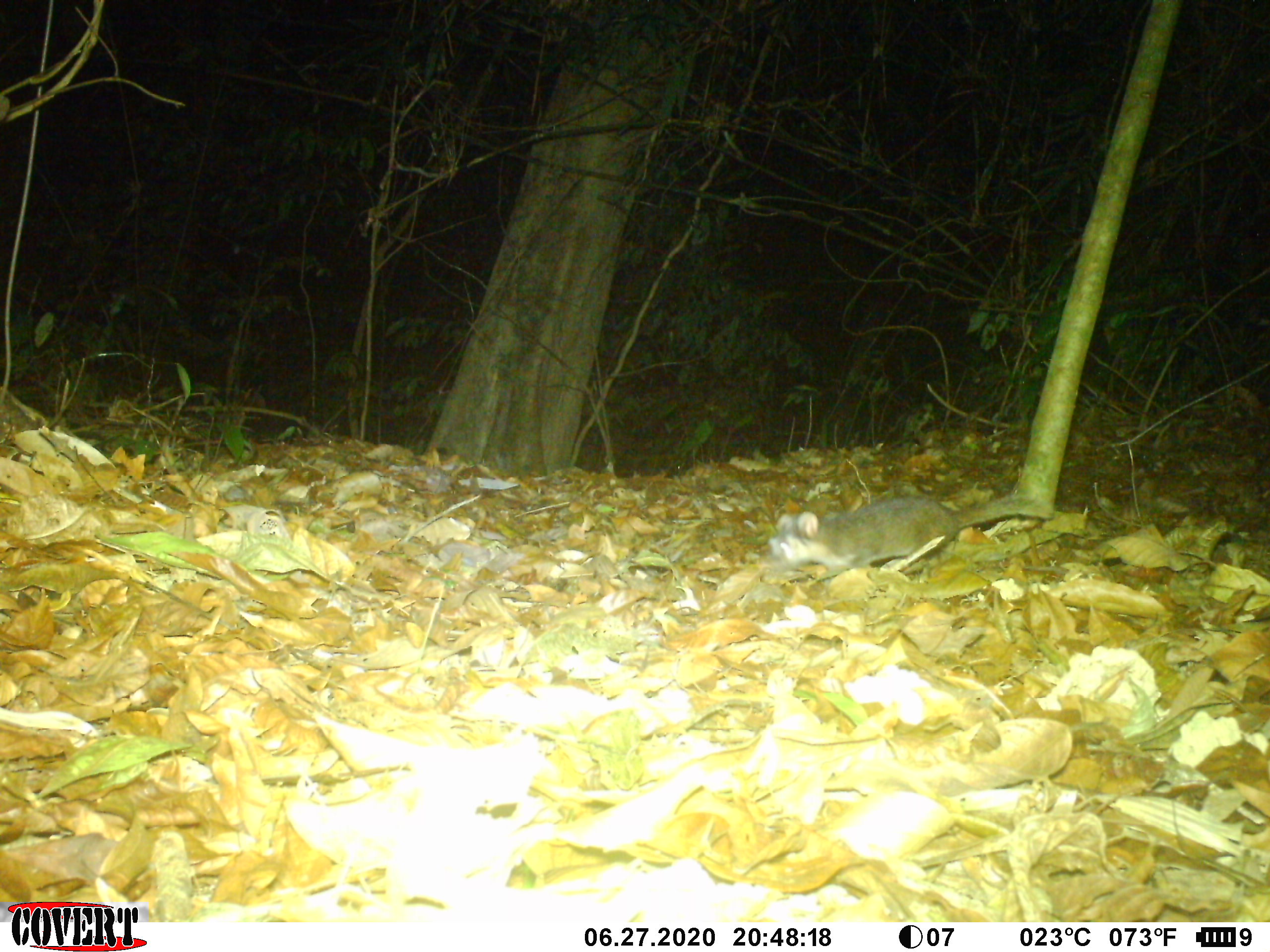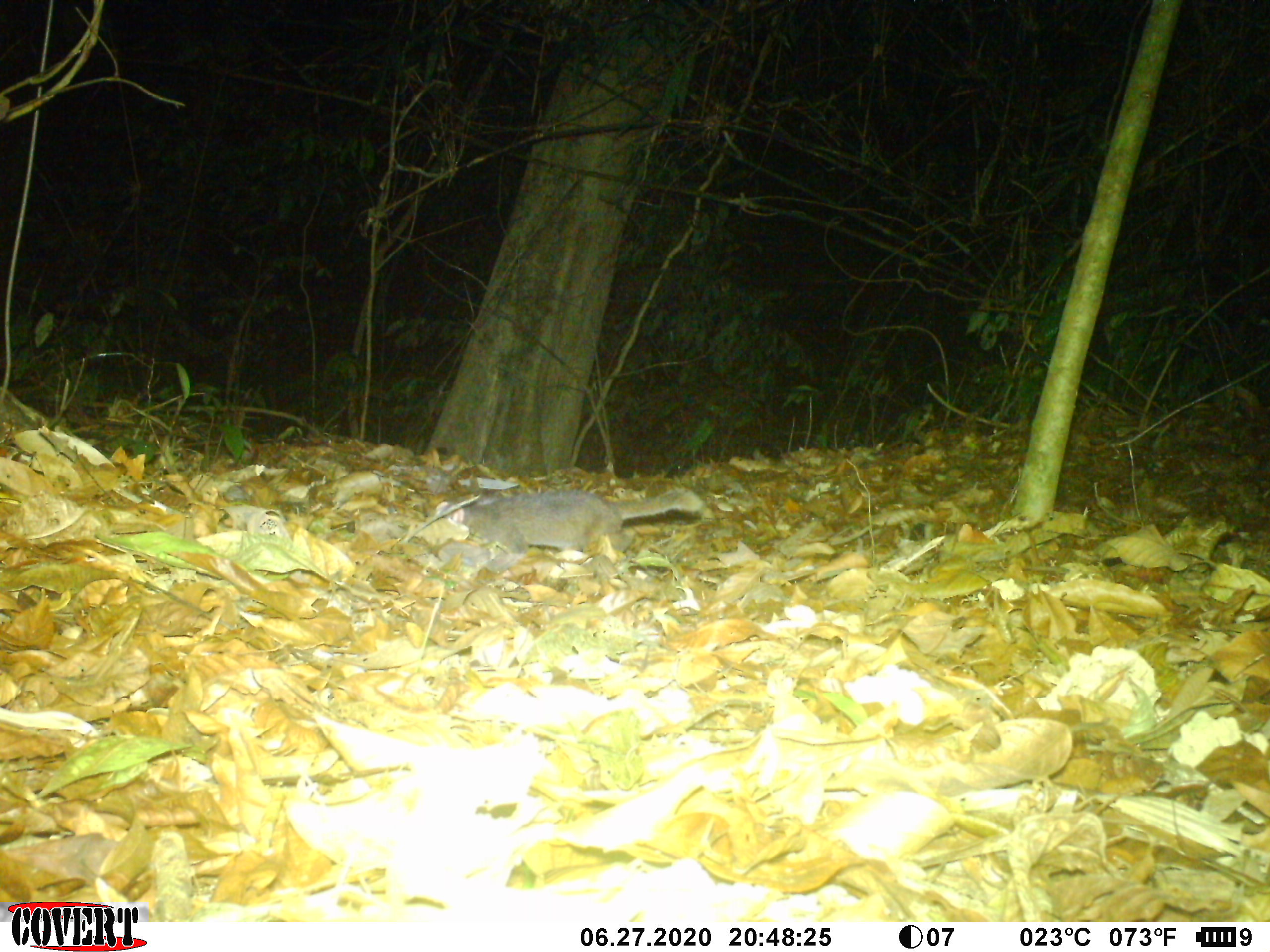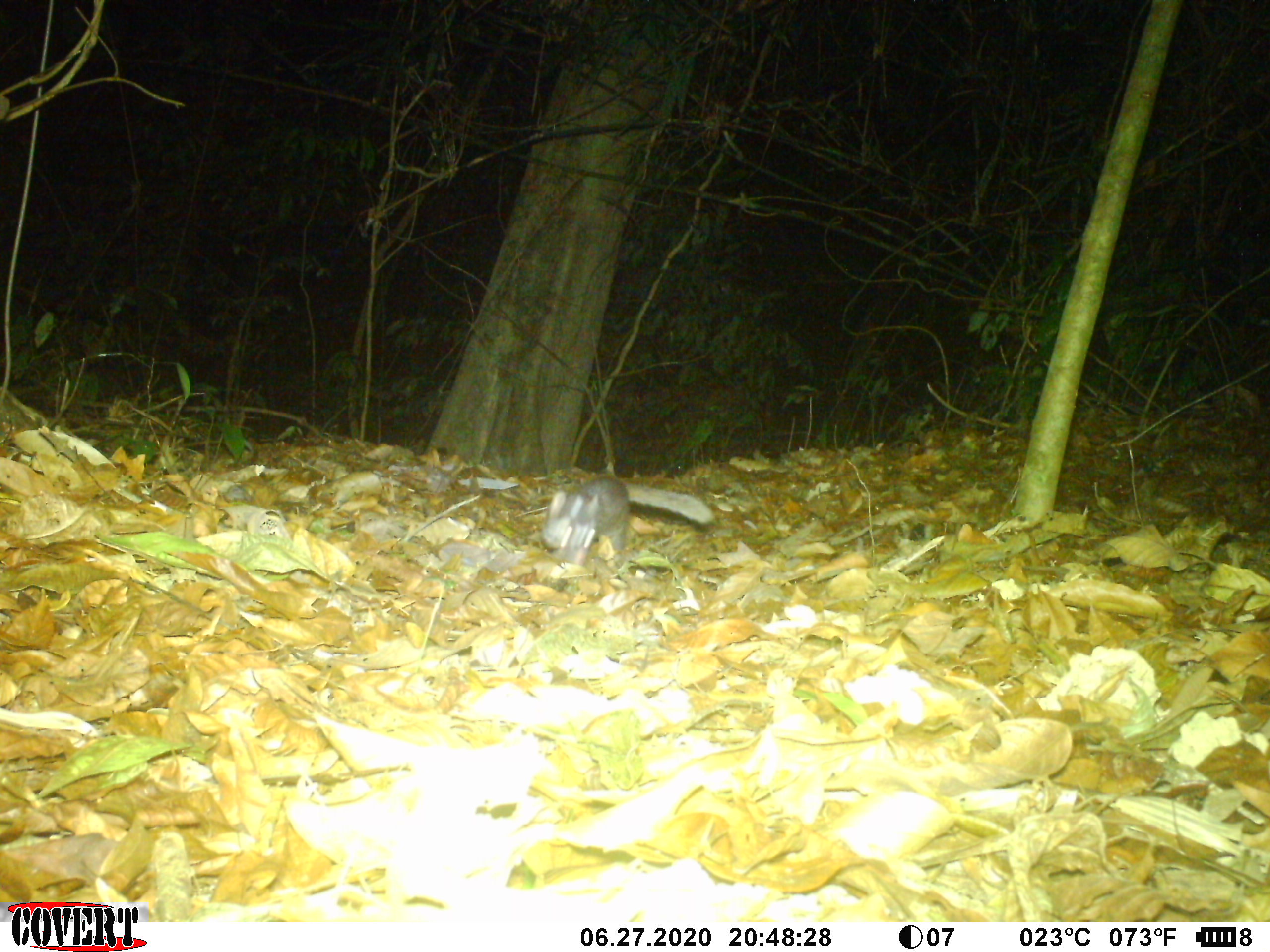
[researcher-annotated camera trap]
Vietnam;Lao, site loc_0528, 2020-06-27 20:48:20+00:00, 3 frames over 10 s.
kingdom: Animalia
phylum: Chordata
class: Mammalia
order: Carnivora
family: Mustelidae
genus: Melogale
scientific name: Melogale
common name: ferret badger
Ferret badger (Melogale). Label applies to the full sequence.